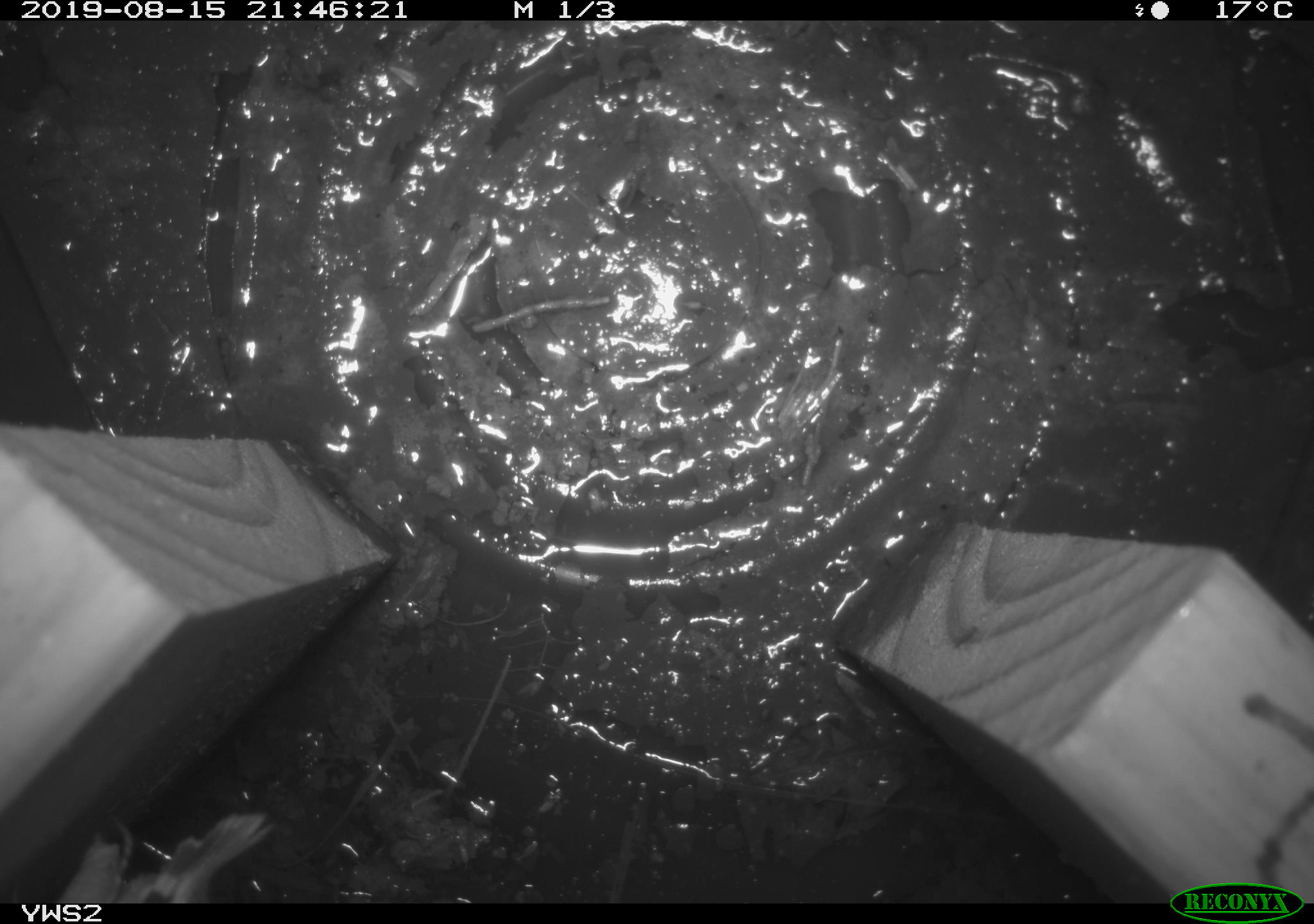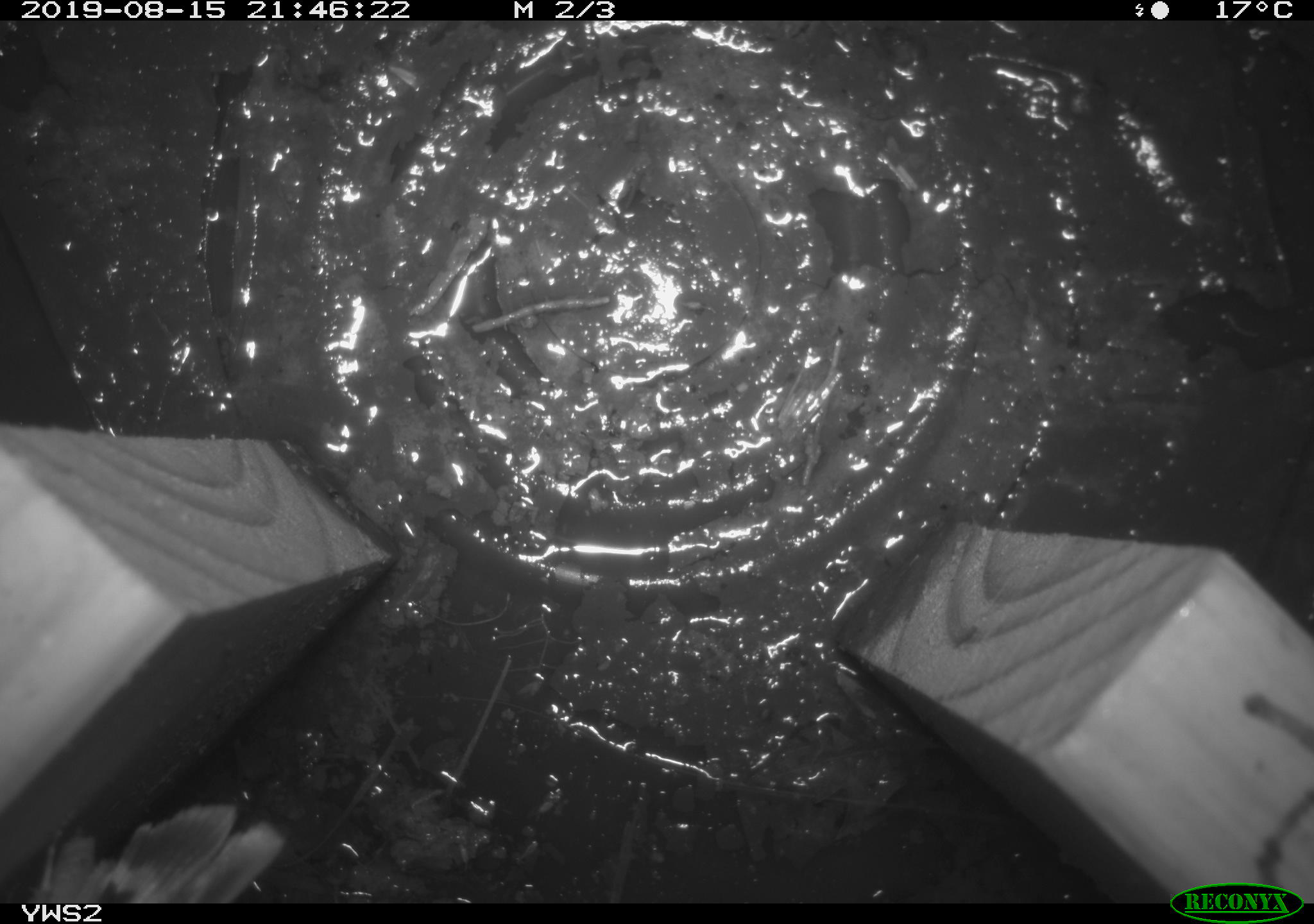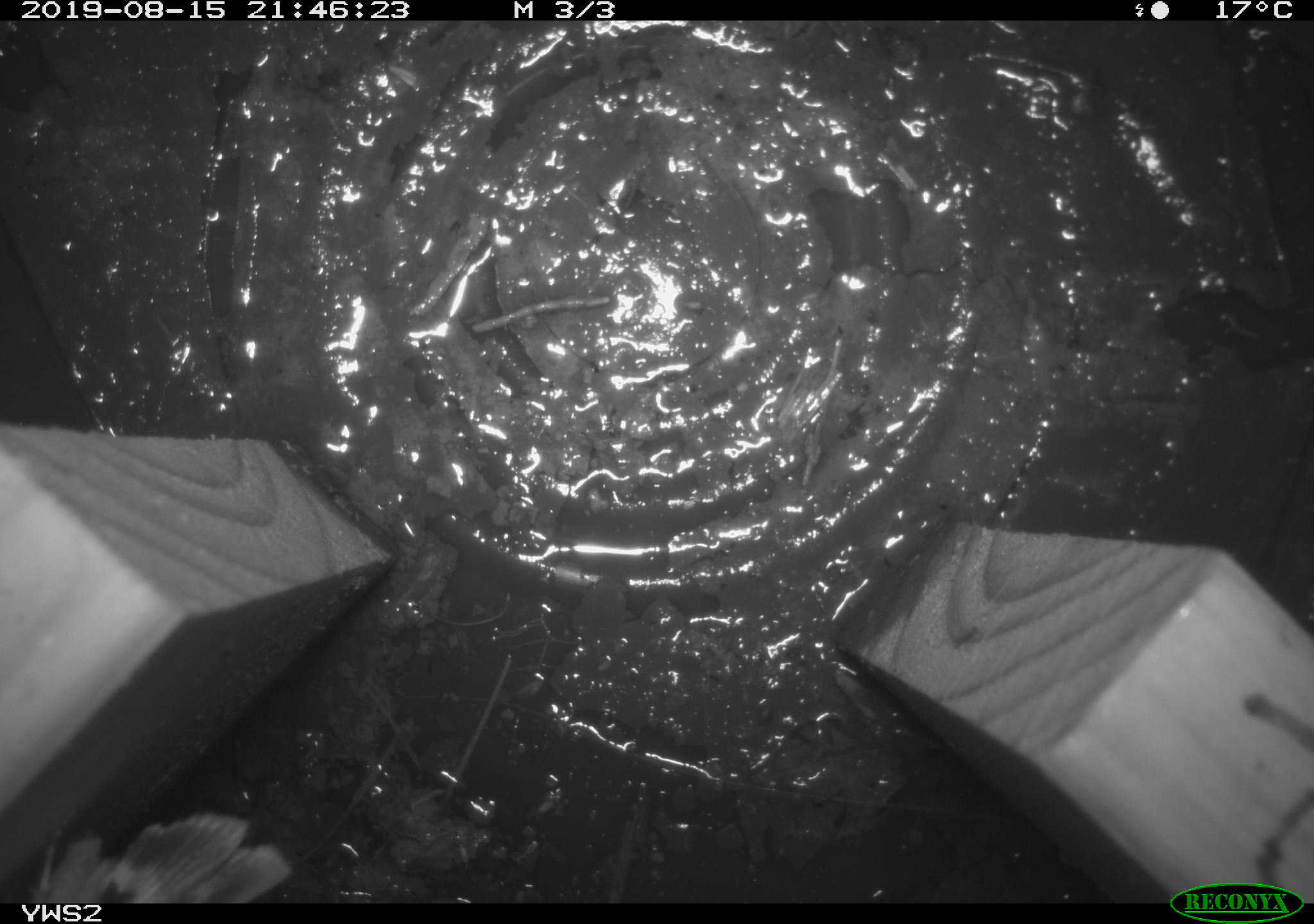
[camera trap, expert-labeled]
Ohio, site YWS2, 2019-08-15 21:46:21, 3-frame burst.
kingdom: Animalia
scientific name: Animalia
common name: animal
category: invertebrate